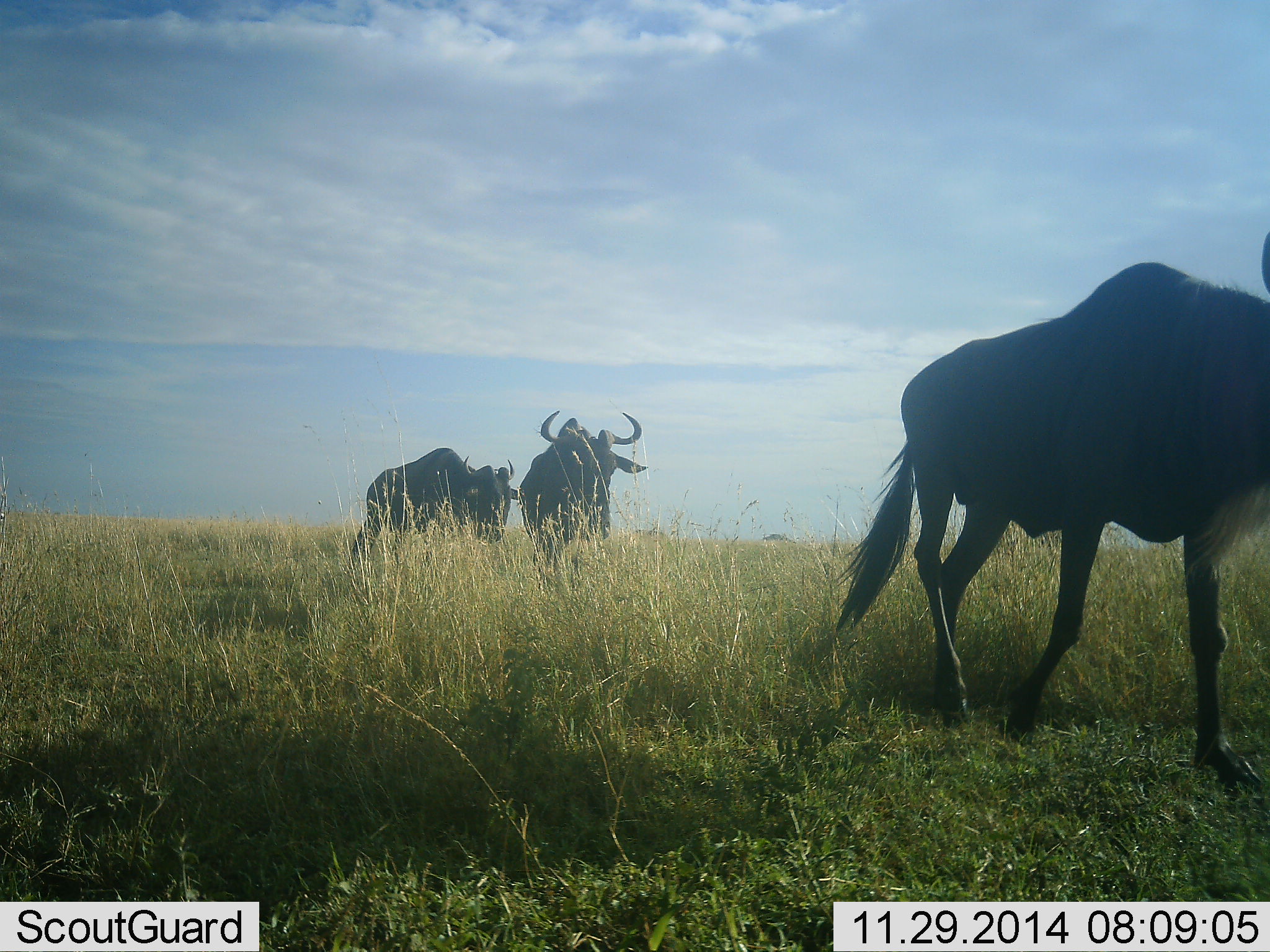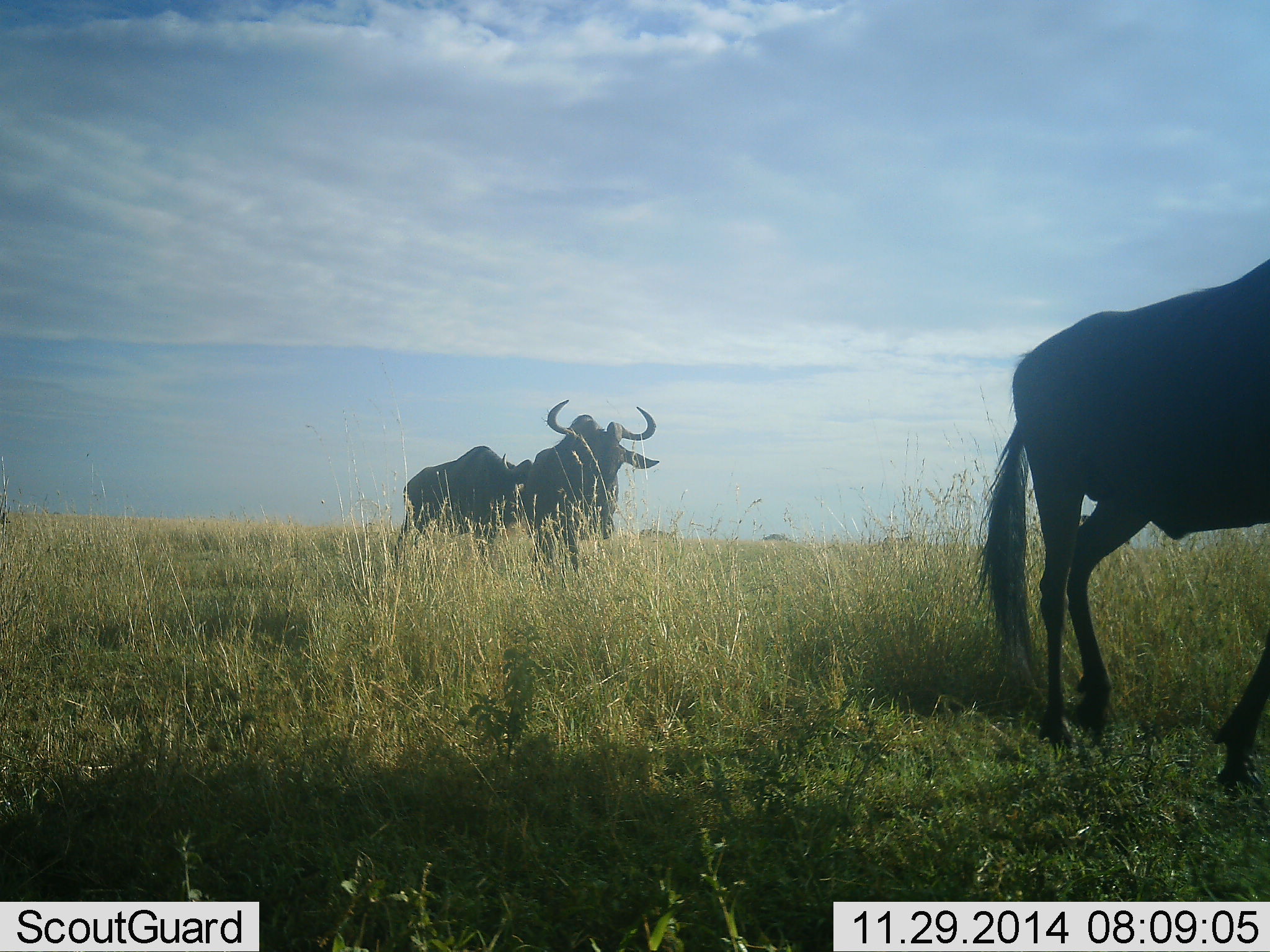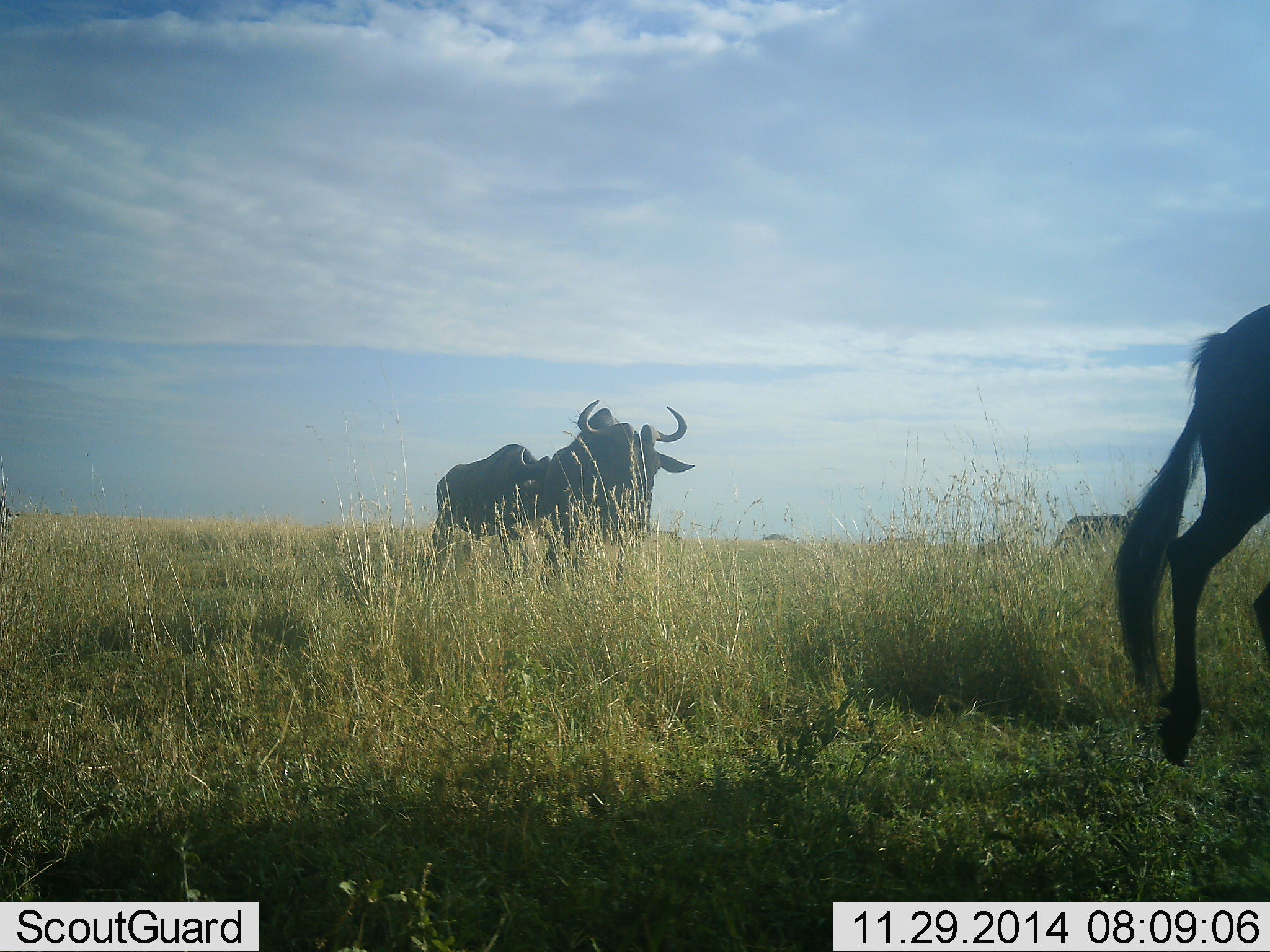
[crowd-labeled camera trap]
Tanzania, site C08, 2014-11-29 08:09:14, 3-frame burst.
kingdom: Animalia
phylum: Chordata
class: Mammalia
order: Artiodactyla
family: Bovidae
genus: Connochaetes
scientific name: Connochaetes taurinus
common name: blue wildebeest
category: wildebeest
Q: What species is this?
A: Wildebeest (blue wildebeest) (Connochaetes taurinus).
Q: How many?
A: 4.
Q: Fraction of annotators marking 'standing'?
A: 10%.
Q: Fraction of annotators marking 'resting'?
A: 0%.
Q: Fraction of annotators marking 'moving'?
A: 90%.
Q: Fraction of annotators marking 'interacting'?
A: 0%.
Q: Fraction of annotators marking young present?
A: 0%.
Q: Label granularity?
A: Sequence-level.